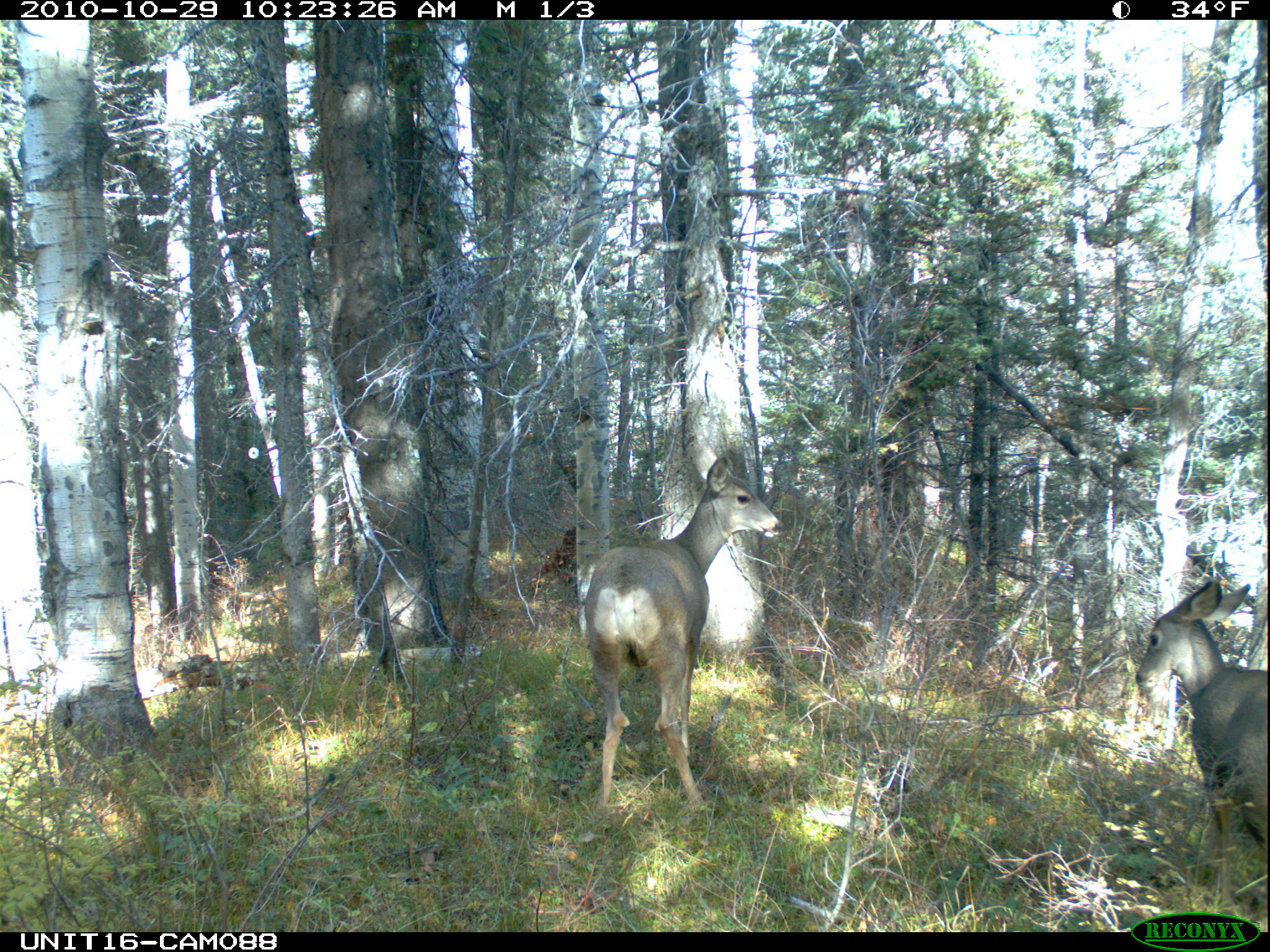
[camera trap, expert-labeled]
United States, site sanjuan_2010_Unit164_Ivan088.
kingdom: Animalia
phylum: Chordata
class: Mammalia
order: Artiodactyla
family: Cervidae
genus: Odocoileus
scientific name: Odocoileus hemionus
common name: mule deer